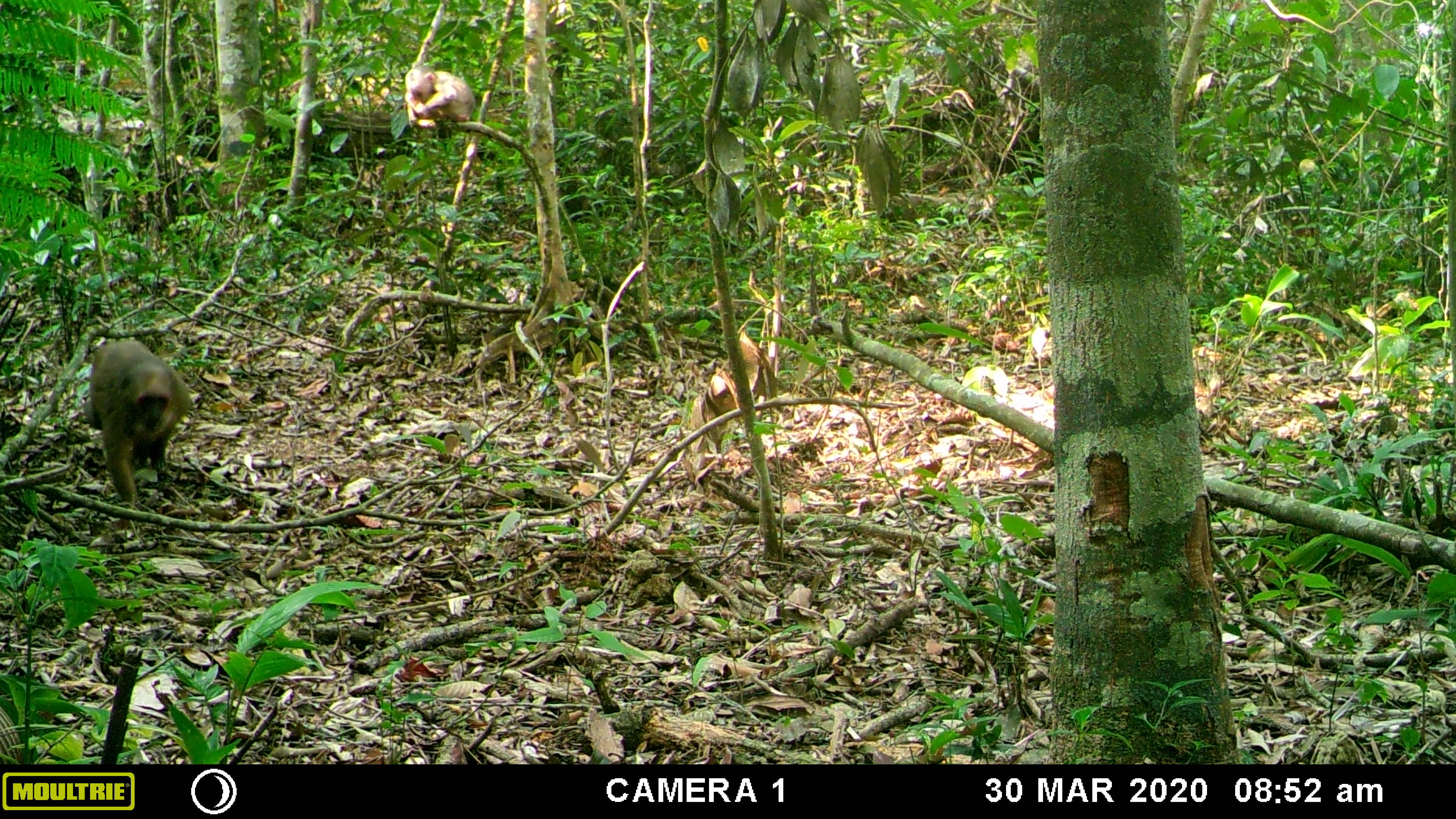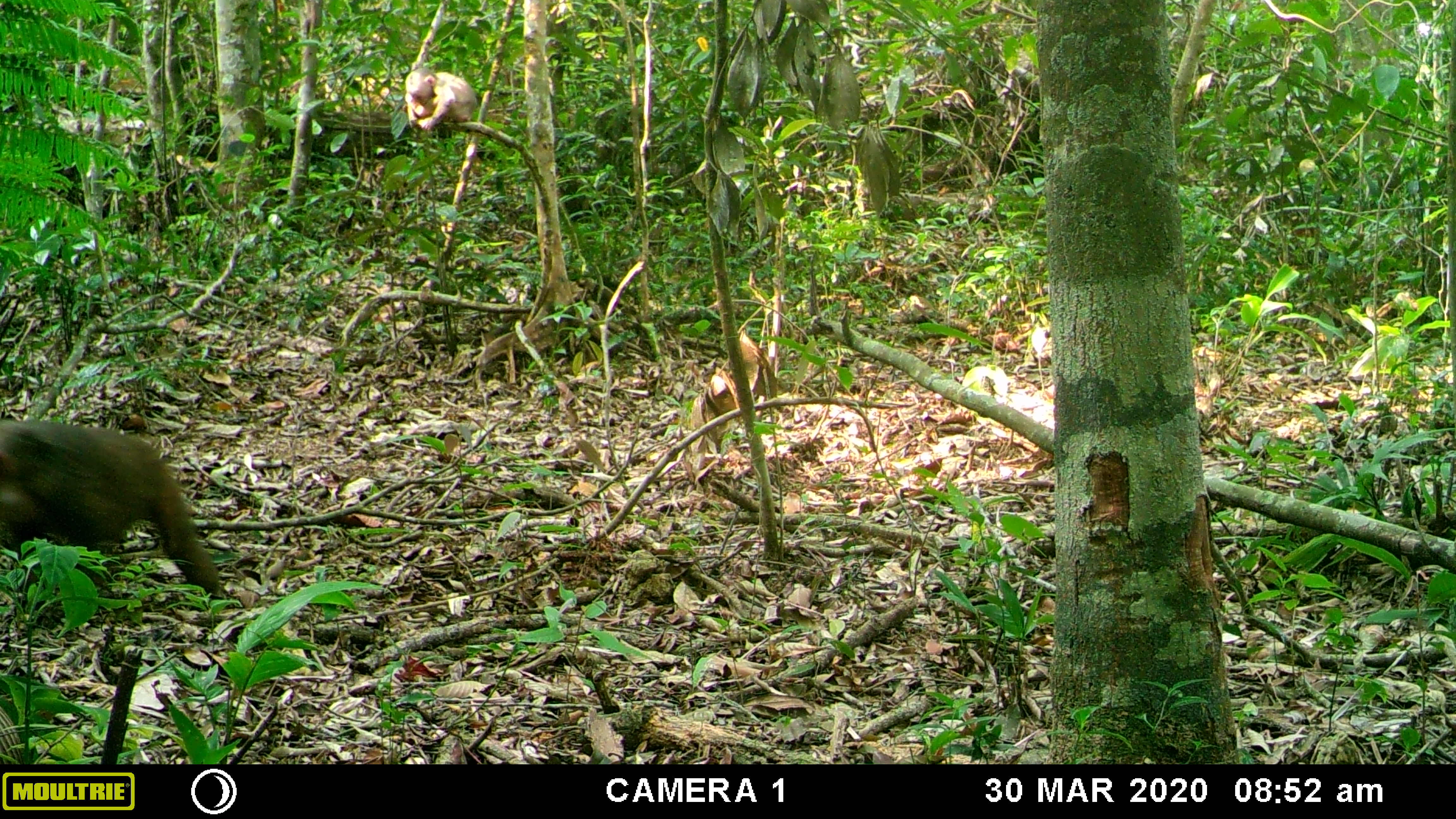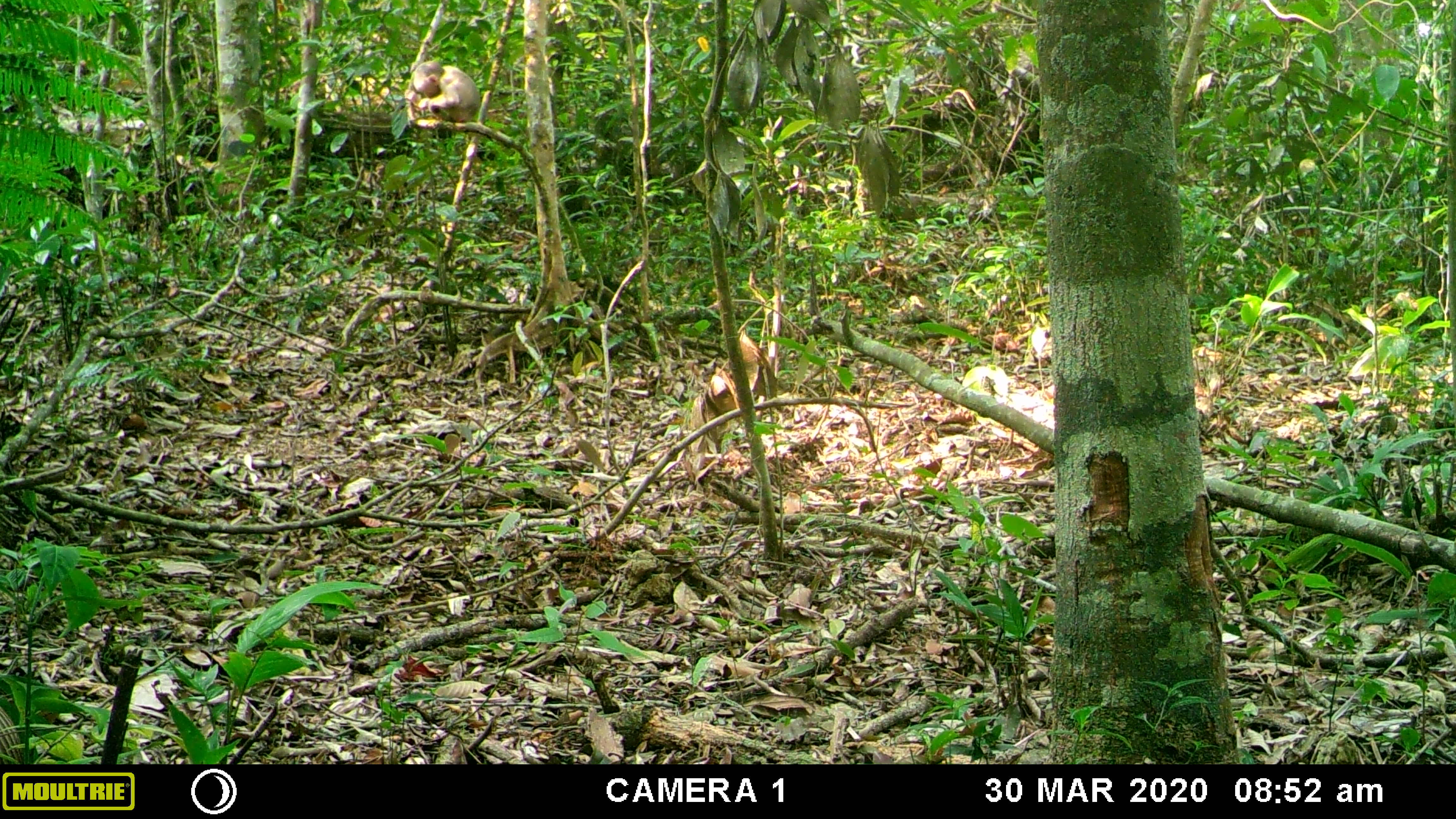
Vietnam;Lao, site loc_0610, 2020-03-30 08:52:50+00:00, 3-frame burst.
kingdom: Animalia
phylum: Chordata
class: Mammalia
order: Primates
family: Cercopithecidae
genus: Macaca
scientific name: Macaca arctoides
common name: stump-tailed macaque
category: stump tailed macaque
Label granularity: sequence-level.